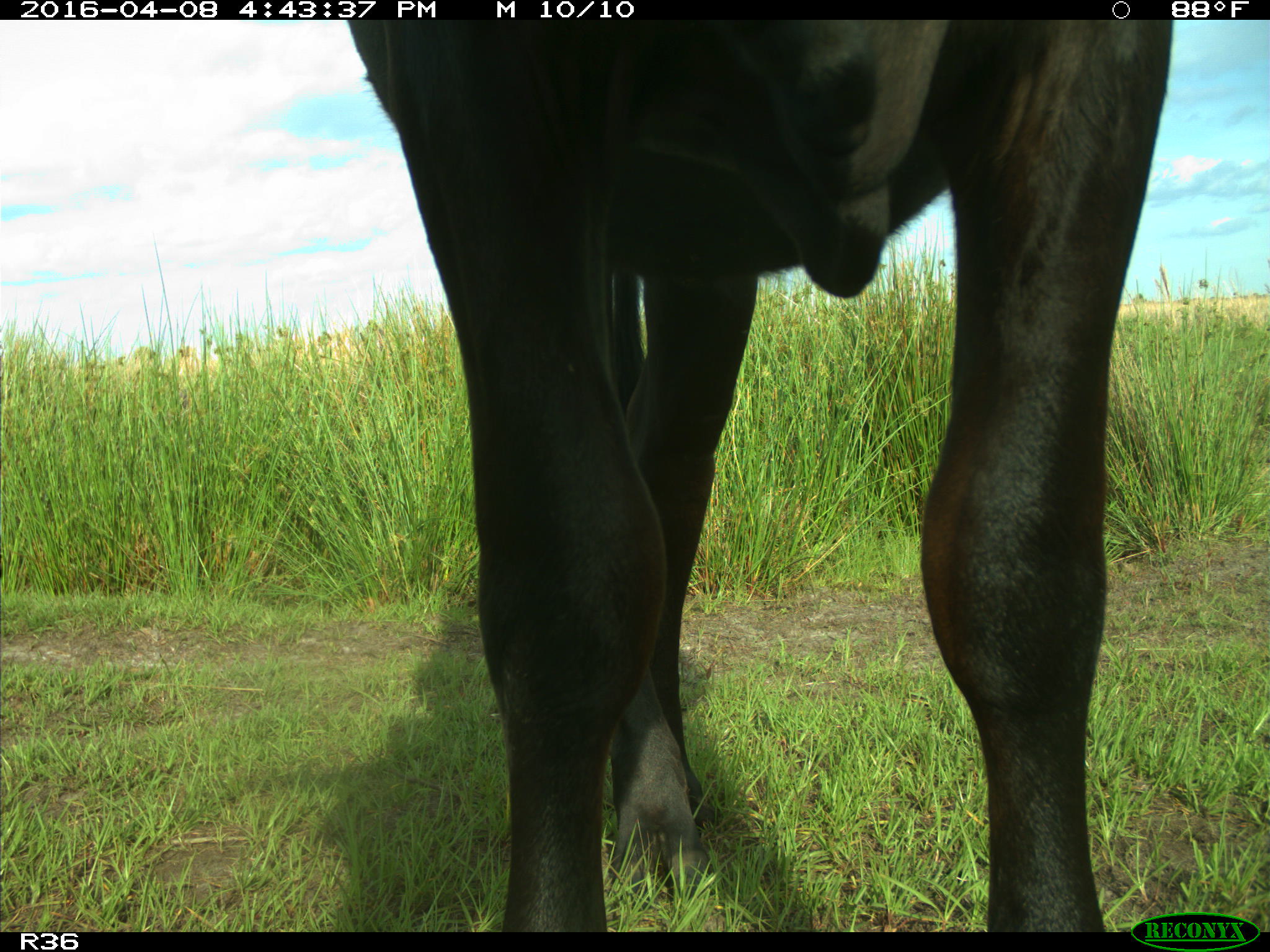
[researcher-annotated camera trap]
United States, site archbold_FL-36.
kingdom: Animalia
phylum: Chordata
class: Mammalia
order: Artiodactyla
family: Bovidae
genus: Bos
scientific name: Bos taurus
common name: domestic cow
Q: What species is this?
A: Bos taurus (domestic cow).